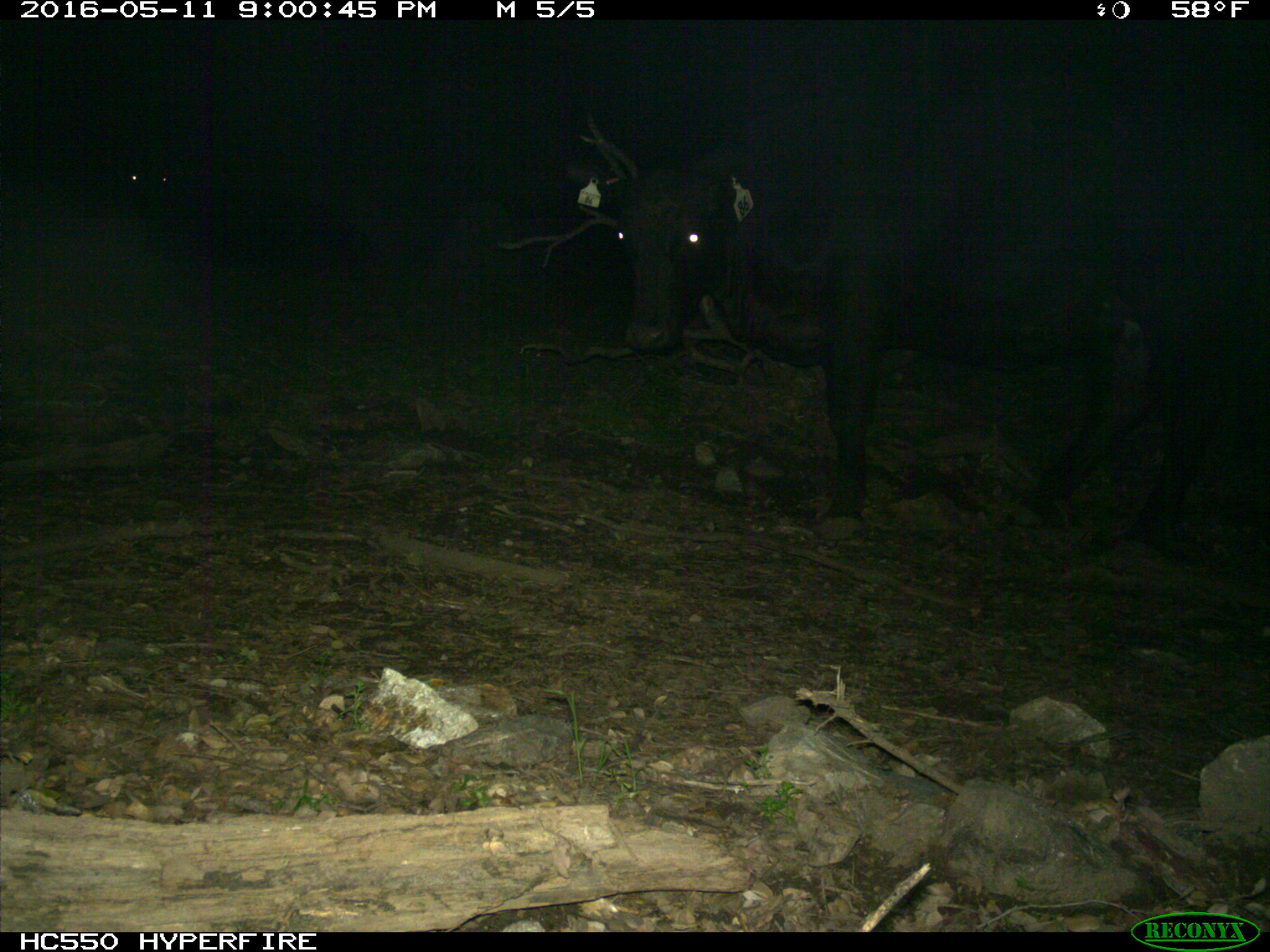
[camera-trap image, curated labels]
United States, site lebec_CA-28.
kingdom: Animalia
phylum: Chordata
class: Mammalia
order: Artiodactyla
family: Bovidae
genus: Bos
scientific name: Bos taurus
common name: domestic cow